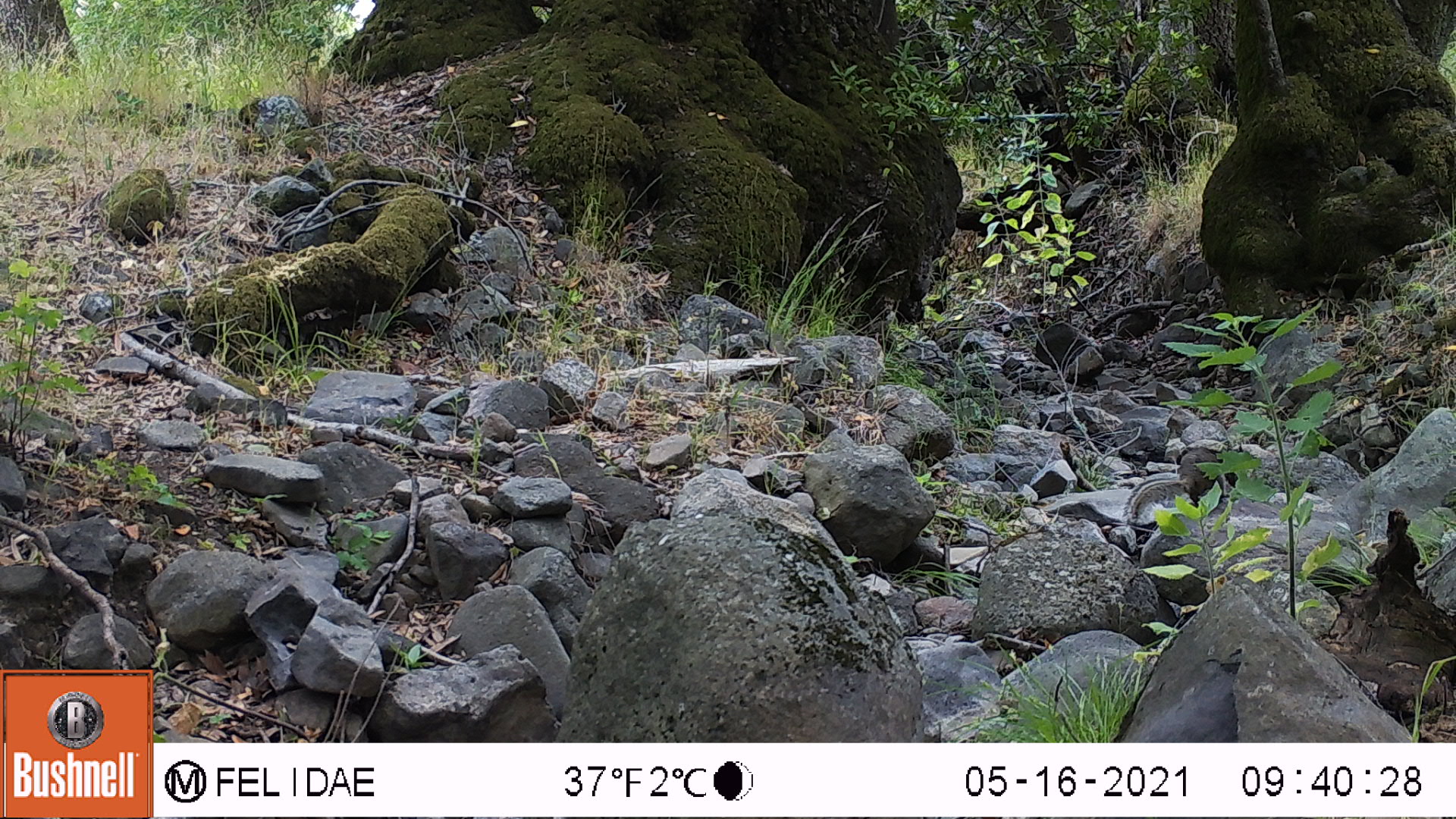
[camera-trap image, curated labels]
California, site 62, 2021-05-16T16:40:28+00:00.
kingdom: Animalia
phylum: Chordata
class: Mammalia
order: Rodentia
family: Sciuridae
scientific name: Sciuridae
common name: squirrel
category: unknown squirrel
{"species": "unknown squirrel (squirrel) (Sciuridae)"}